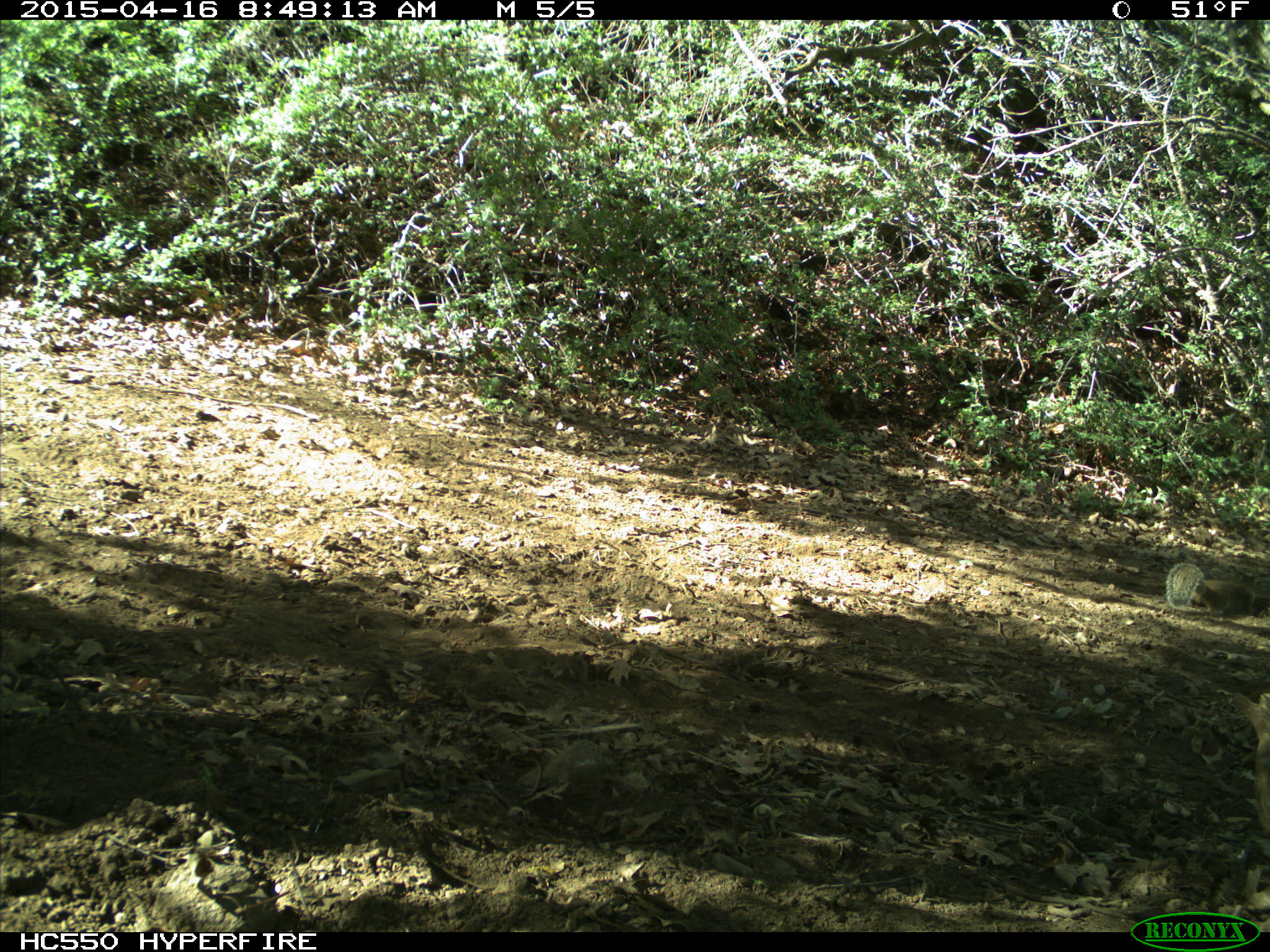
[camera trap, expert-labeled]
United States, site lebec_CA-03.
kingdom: Animalia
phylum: Chordata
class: Mammalia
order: Rodentia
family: Sciuridae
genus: Otospermophilus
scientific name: Otospermophilus beecheyi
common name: california ground squirrel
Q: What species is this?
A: Otospermophilus beecheyi (california ground squirrel).